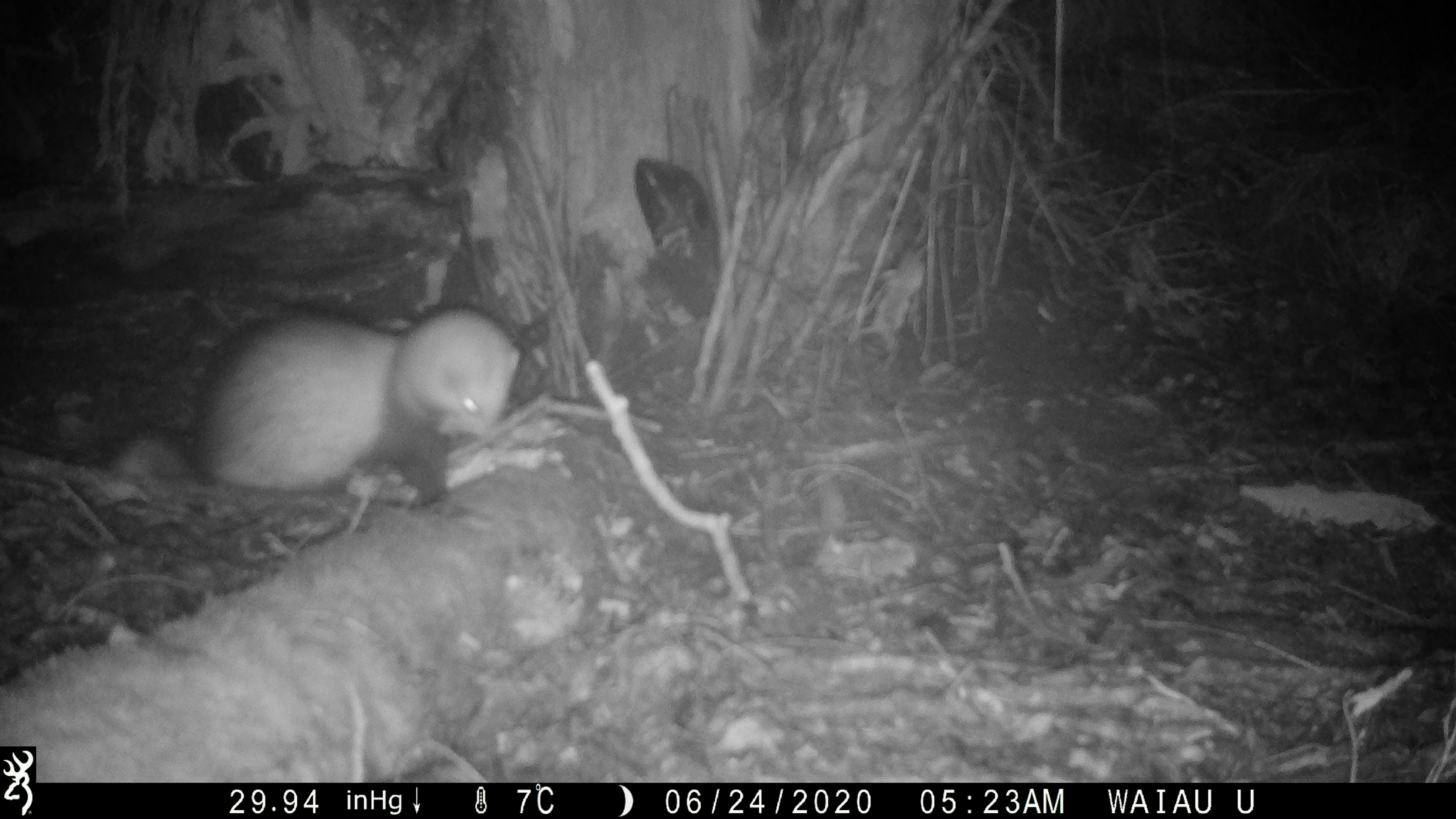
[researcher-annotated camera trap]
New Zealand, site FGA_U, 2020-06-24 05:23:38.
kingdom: Animalia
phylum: Chordata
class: Mammalia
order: Carnivora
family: Mustelidae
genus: Mustela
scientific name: Mustela furo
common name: ferret